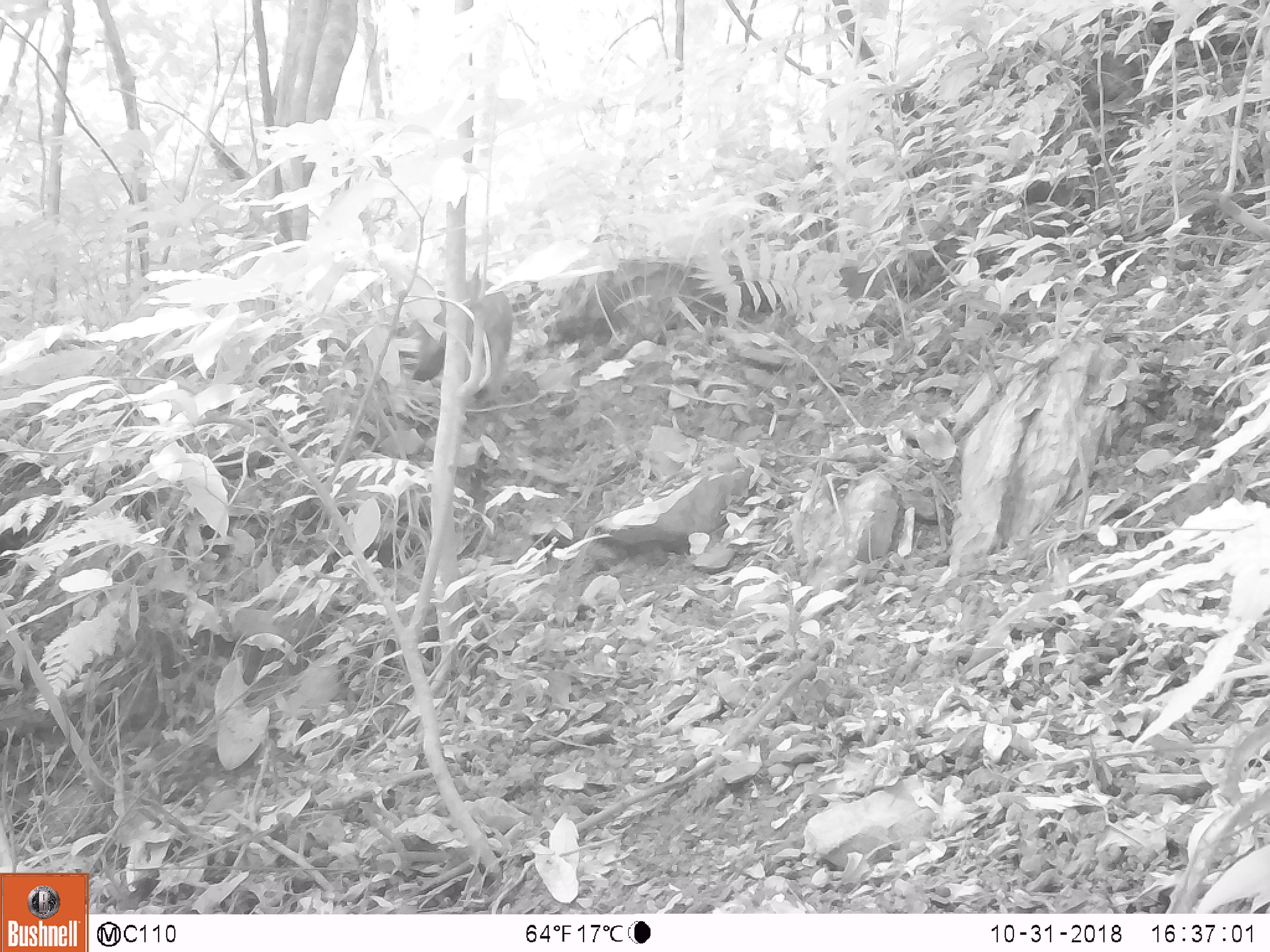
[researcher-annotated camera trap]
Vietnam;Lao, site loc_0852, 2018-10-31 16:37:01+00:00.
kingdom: Animalia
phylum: Chordata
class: Mammalia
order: Artiodactyla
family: Suidae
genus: Sus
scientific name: Sus scrofa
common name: eurasian wild pig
Eurasian wild pig (Sus scrofa). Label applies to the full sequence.